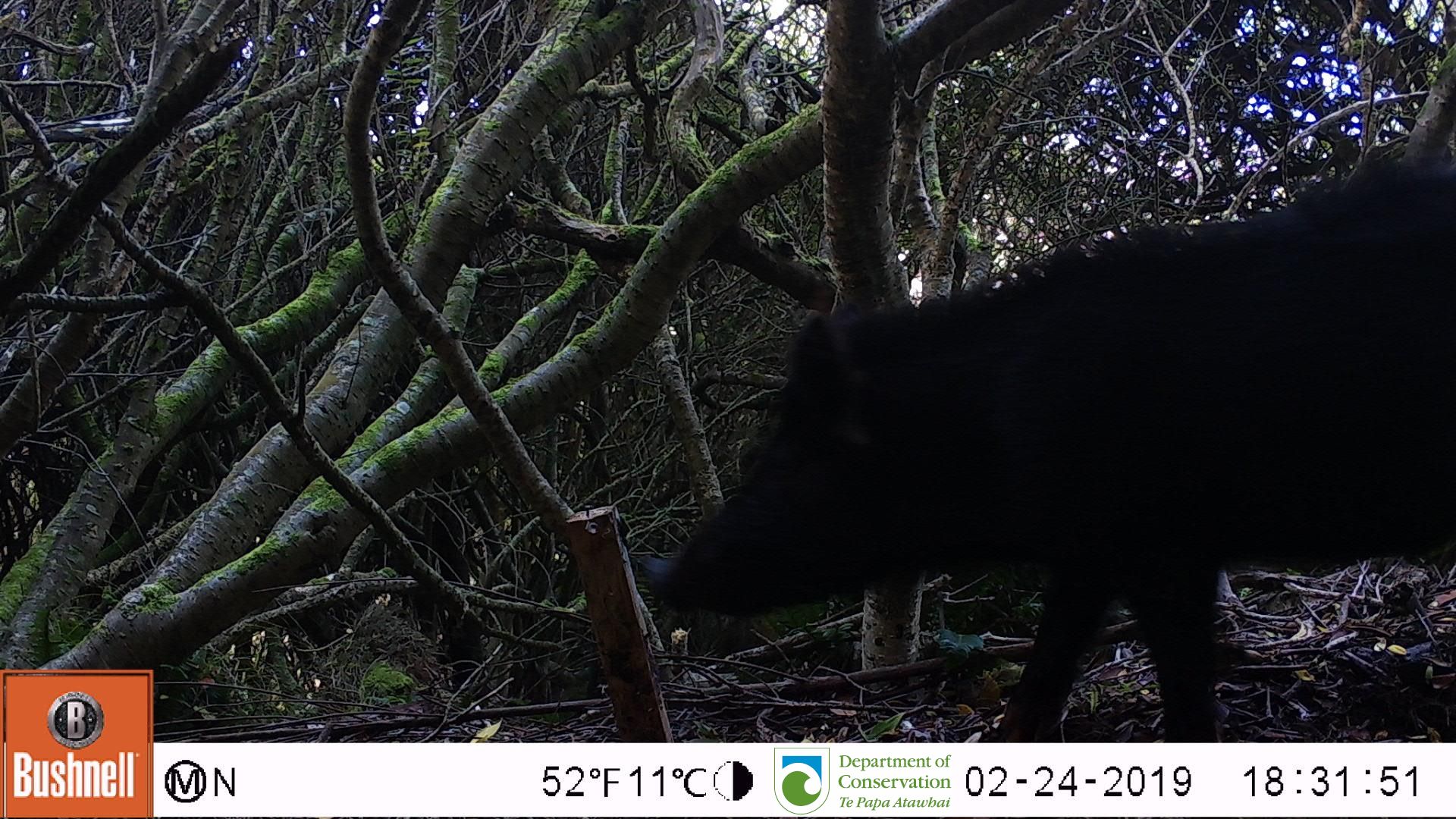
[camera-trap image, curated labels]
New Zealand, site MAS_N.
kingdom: Animalia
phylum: Chordata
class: Mammalia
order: Artiodactyla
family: Suidae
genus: Sus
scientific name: Sus scrofa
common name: pig